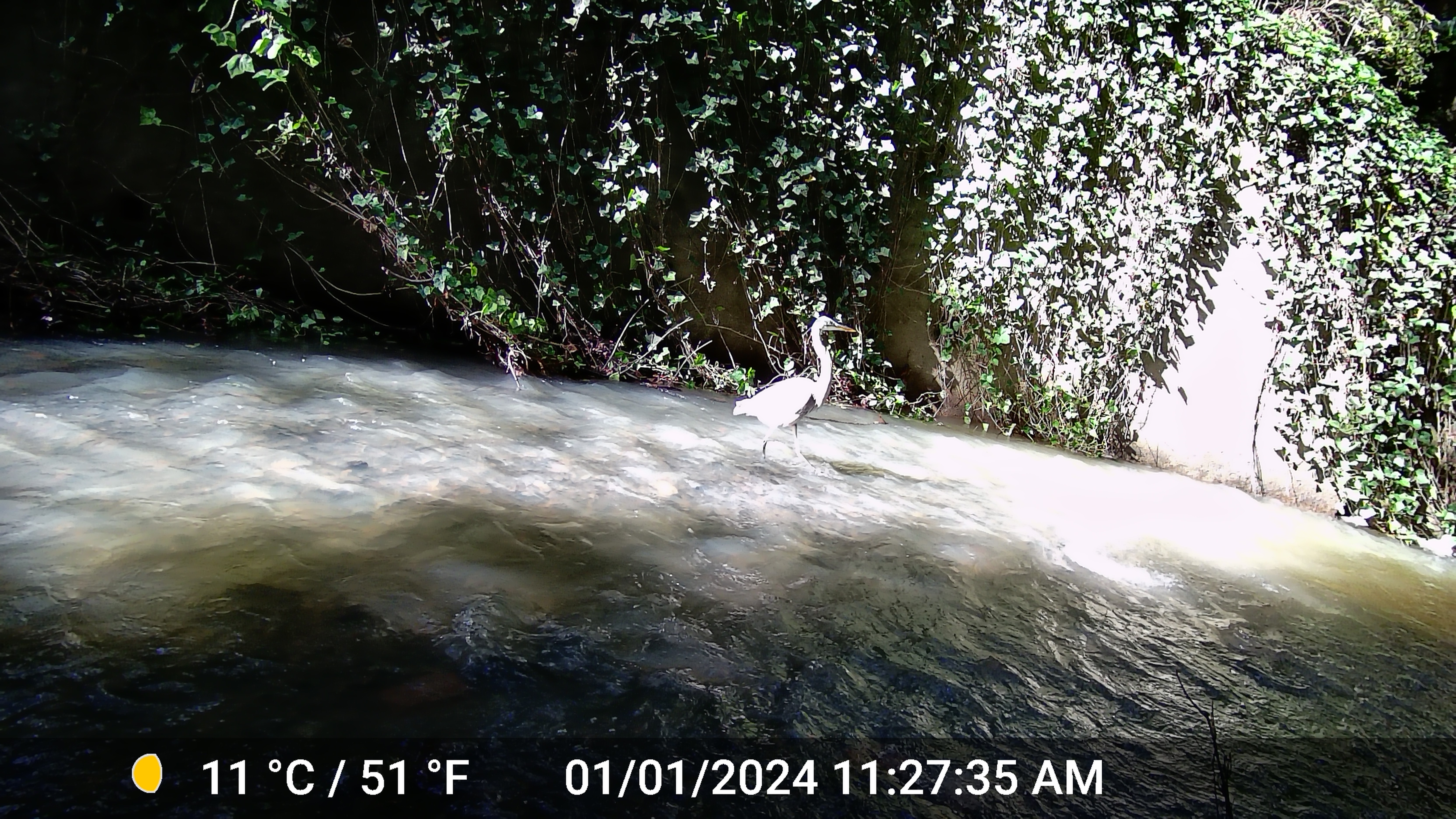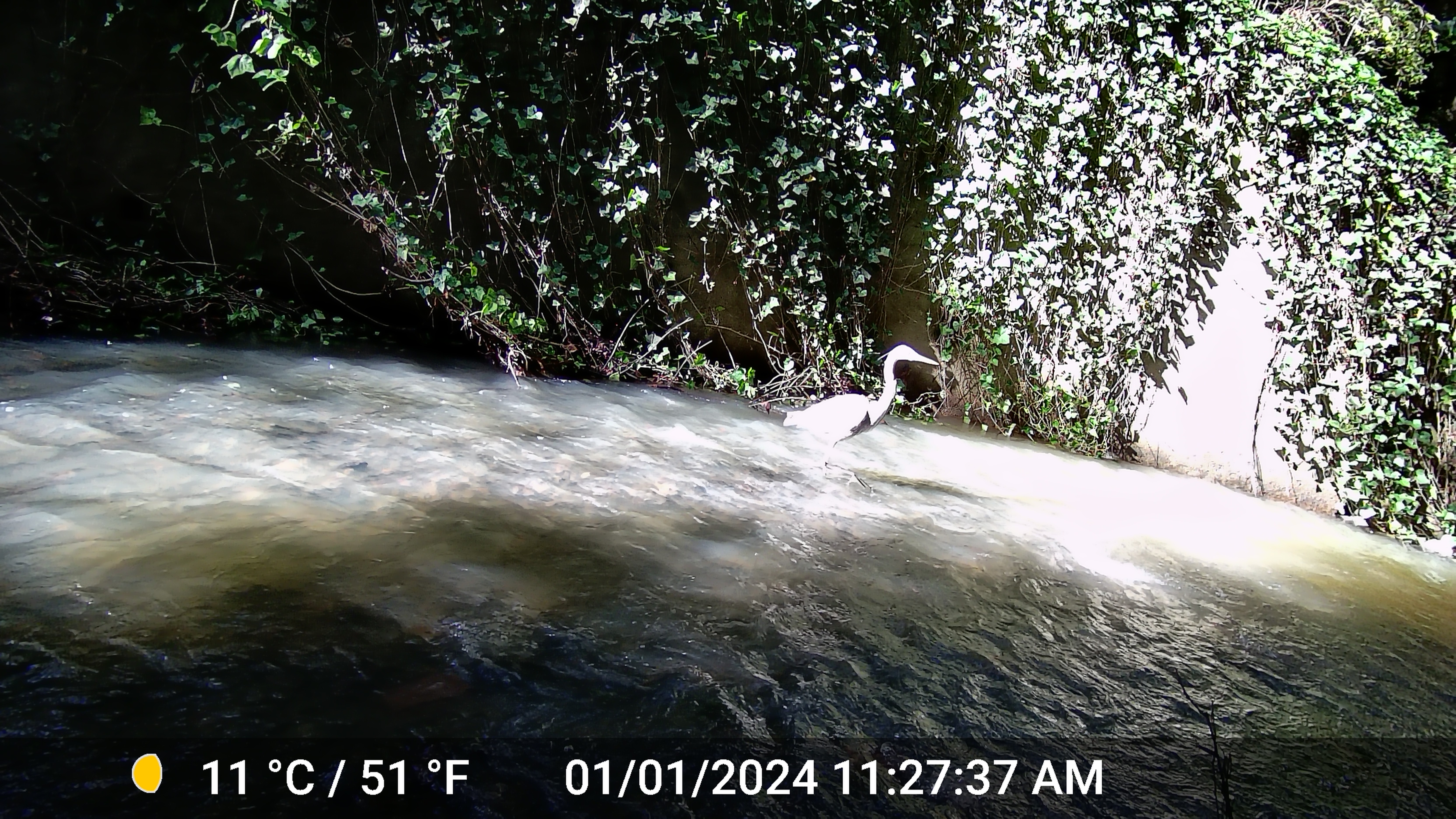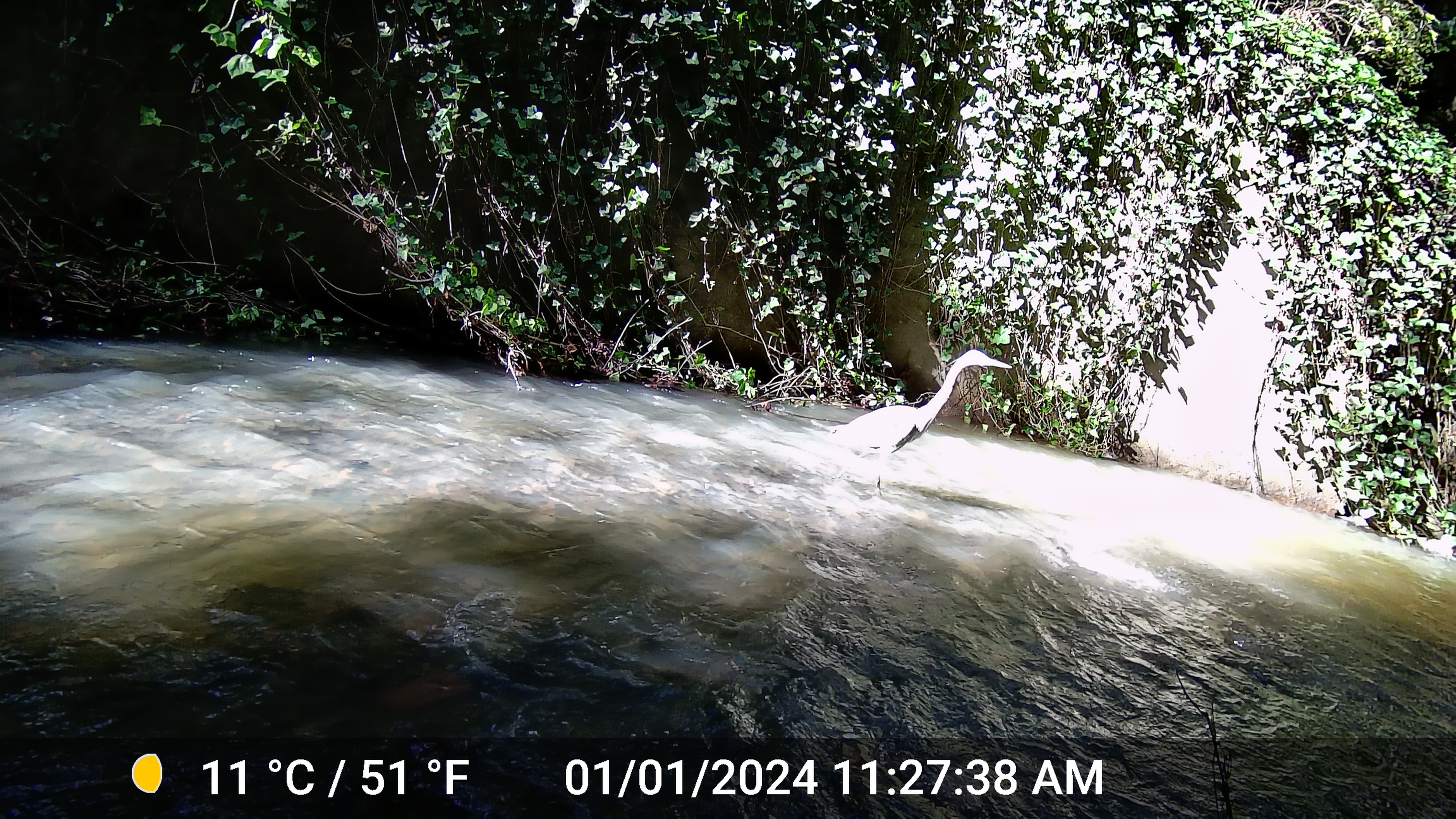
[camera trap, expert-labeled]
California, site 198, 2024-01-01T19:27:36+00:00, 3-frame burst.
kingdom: Animalia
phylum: Chordata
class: Aves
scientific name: Aves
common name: bird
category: unknown bird